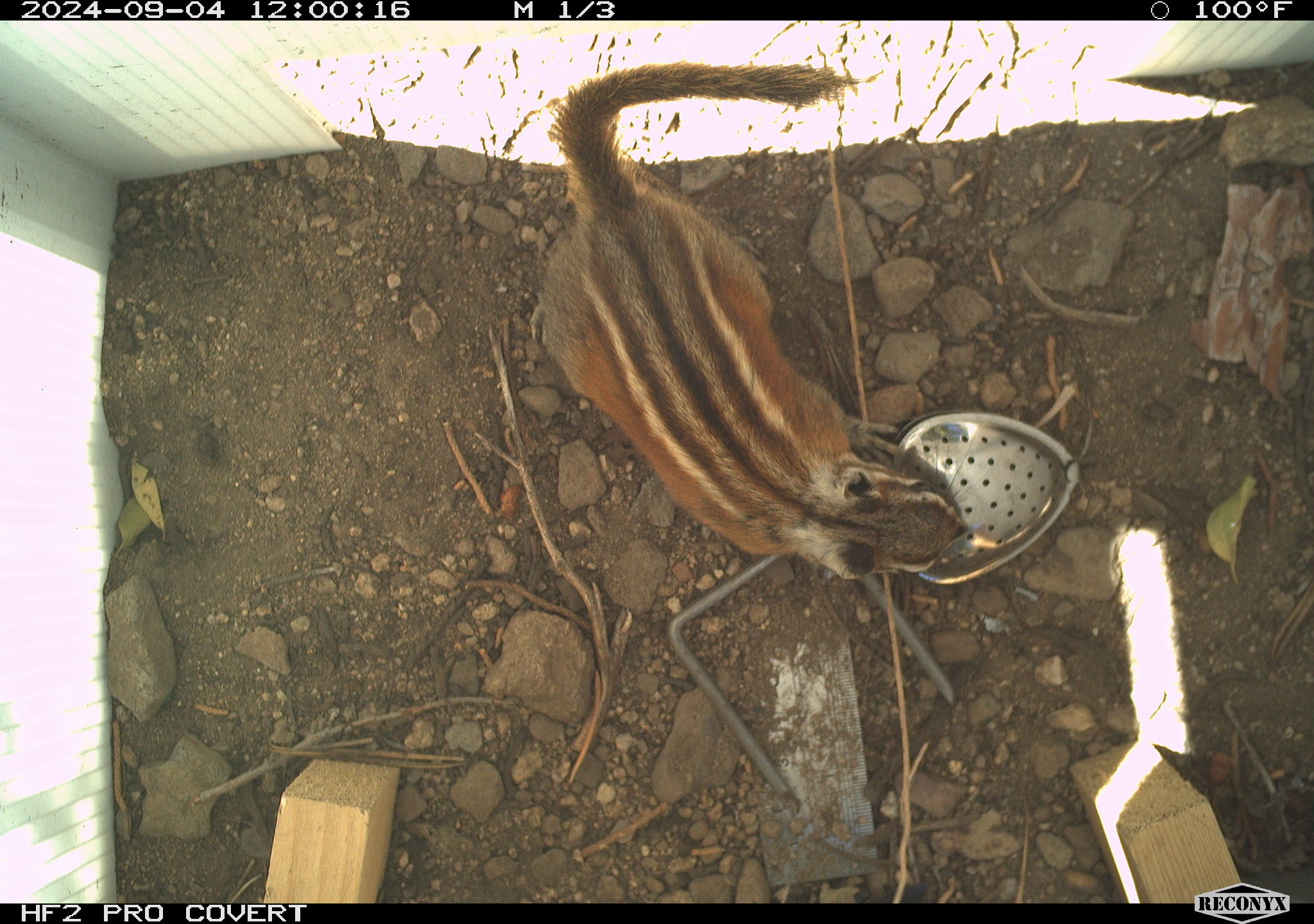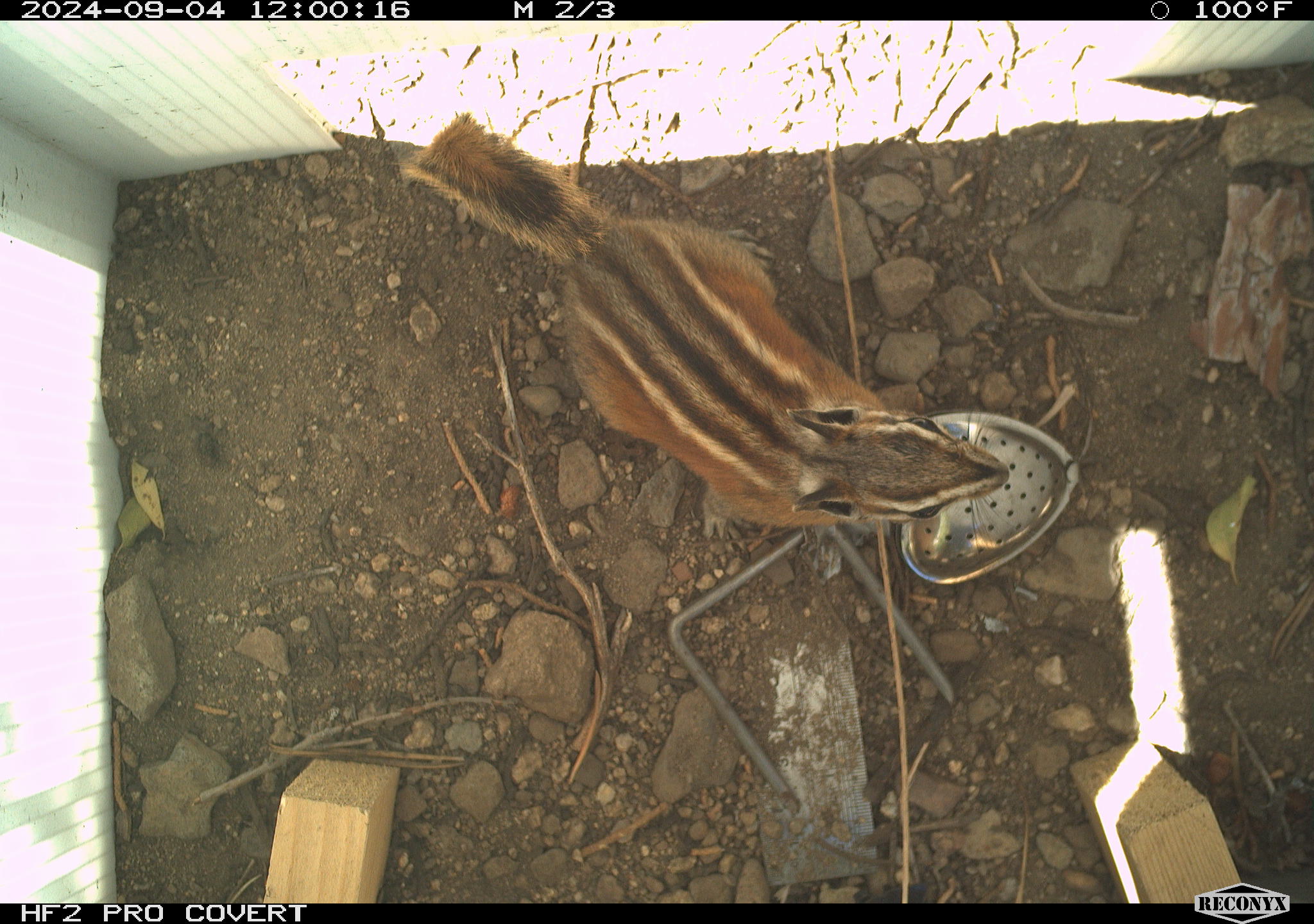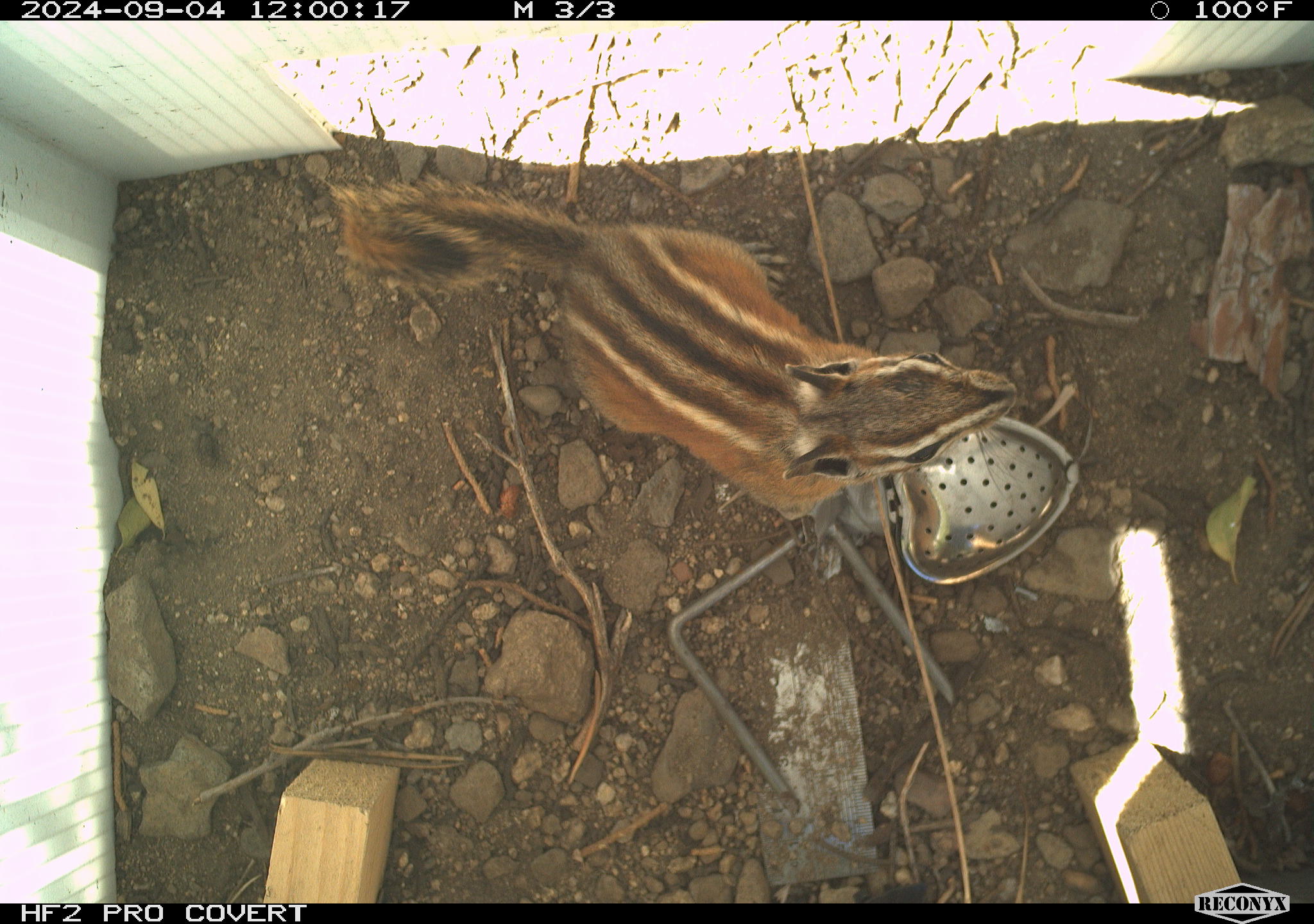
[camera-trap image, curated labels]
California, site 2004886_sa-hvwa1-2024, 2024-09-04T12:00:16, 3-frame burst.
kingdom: Animalia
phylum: Chordata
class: Mammalia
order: Rodentia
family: Sciuridae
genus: Neotamias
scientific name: Neotamias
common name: western chipmunks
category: neotamias species